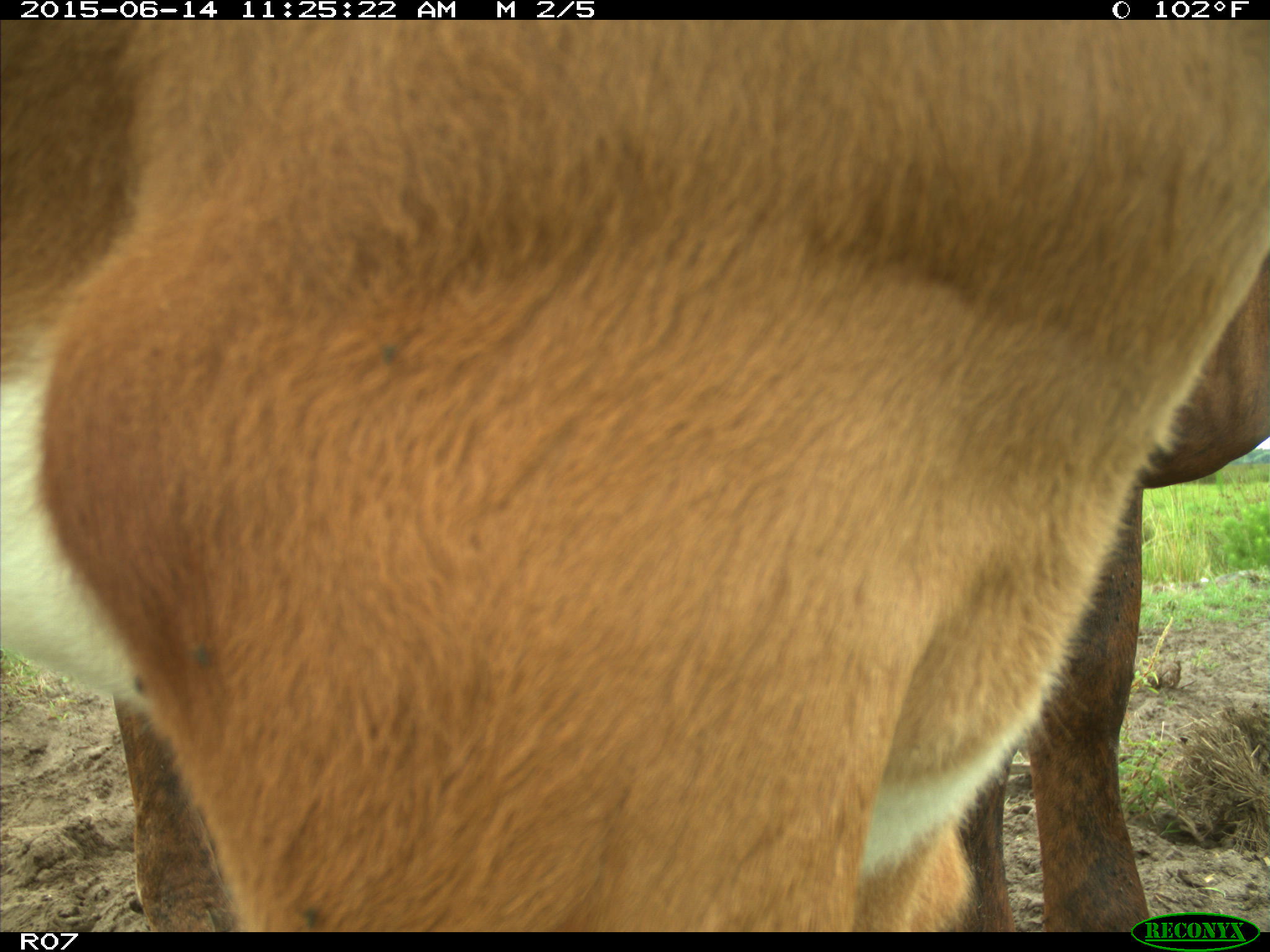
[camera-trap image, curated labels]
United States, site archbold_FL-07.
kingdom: Animalia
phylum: Chordata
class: Mammalia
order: Artiodactyla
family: Bovidae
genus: Bos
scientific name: Bos taurus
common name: domestic cow